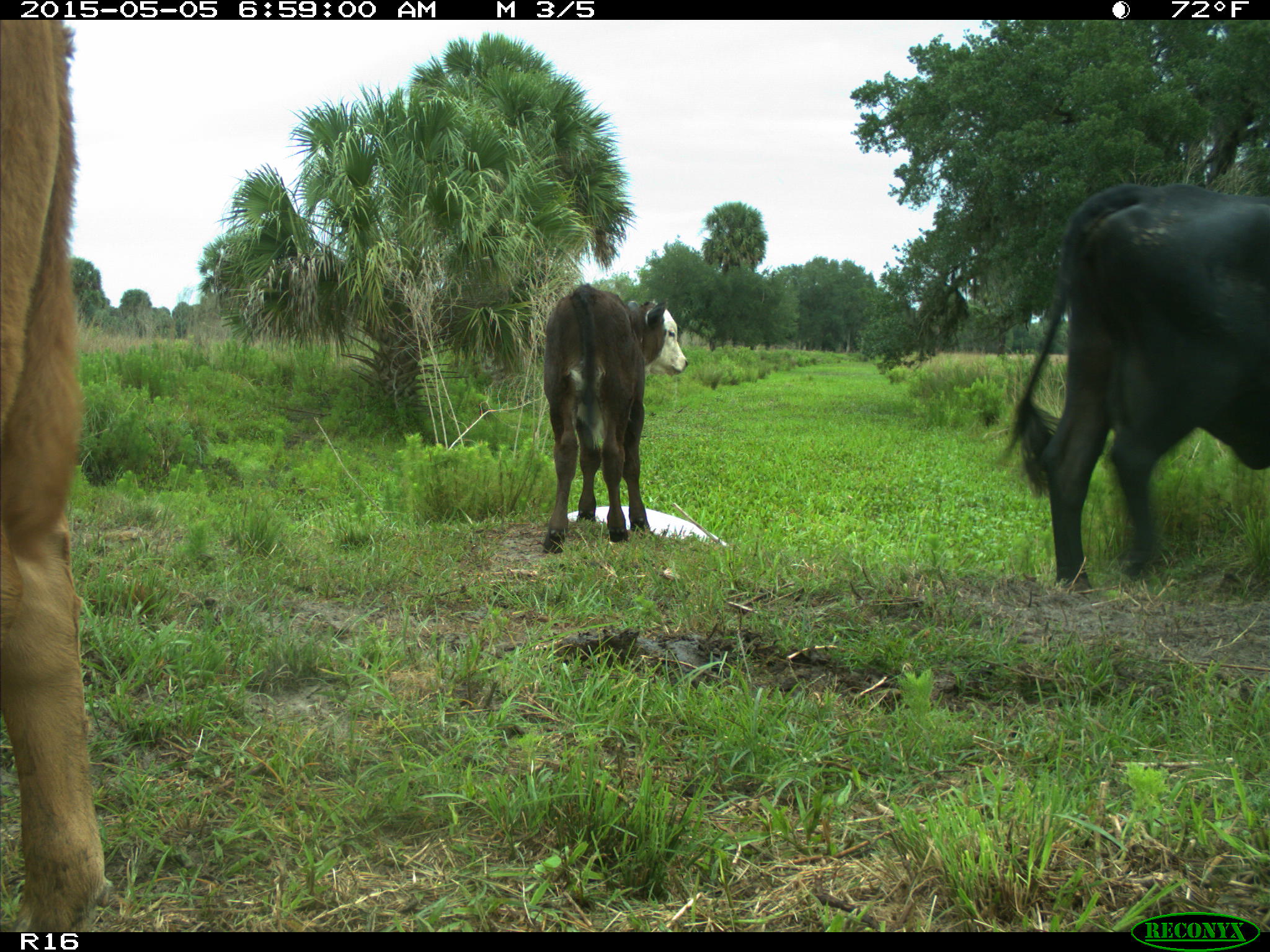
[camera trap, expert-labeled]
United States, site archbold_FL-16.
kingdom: Animalia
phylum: Chordata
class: Mammalia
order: Artiodactyla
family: Bovidae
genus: Bos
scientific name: Bos taurus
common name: domestic cow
Bos taurus (domestic cow).